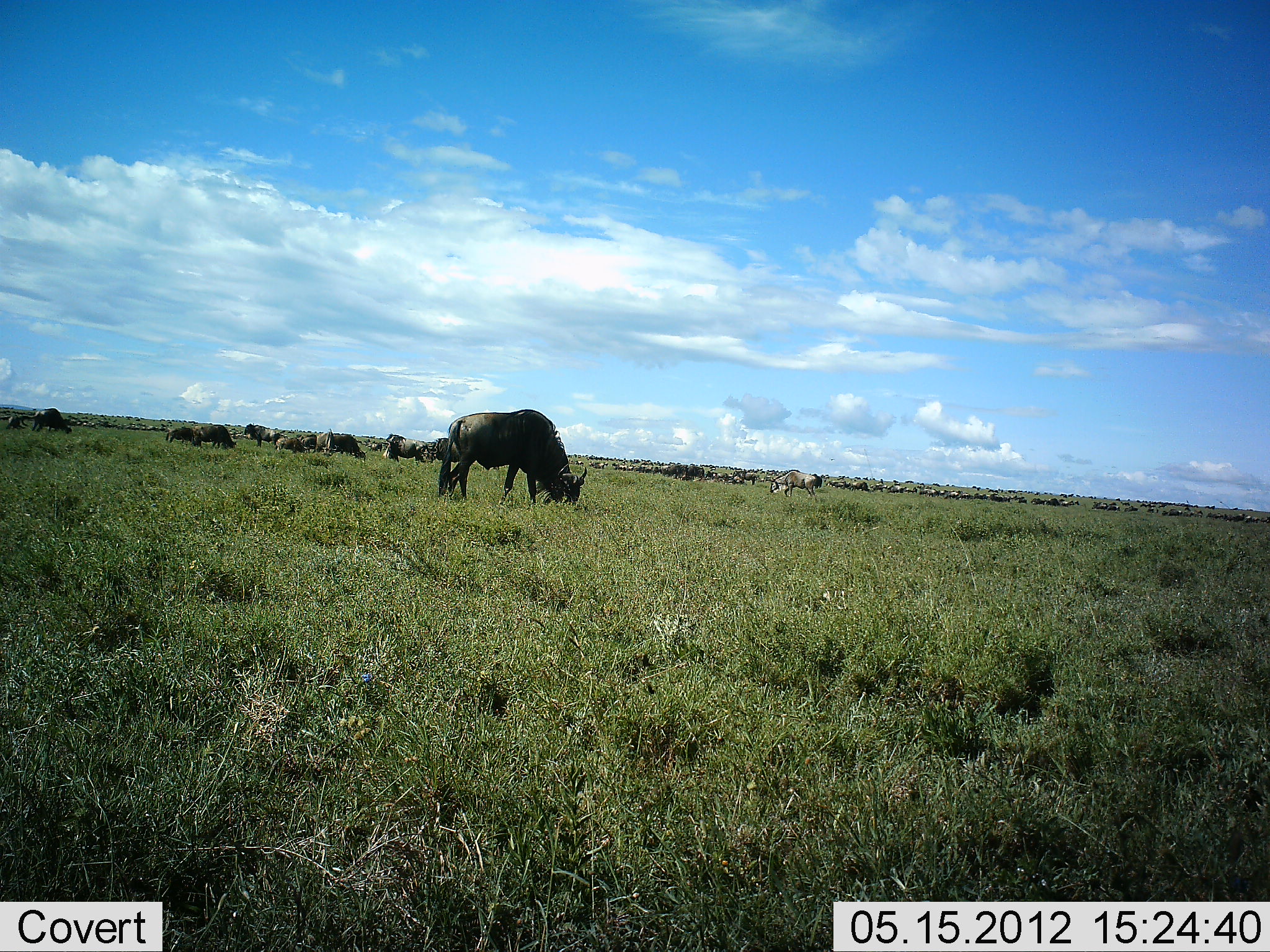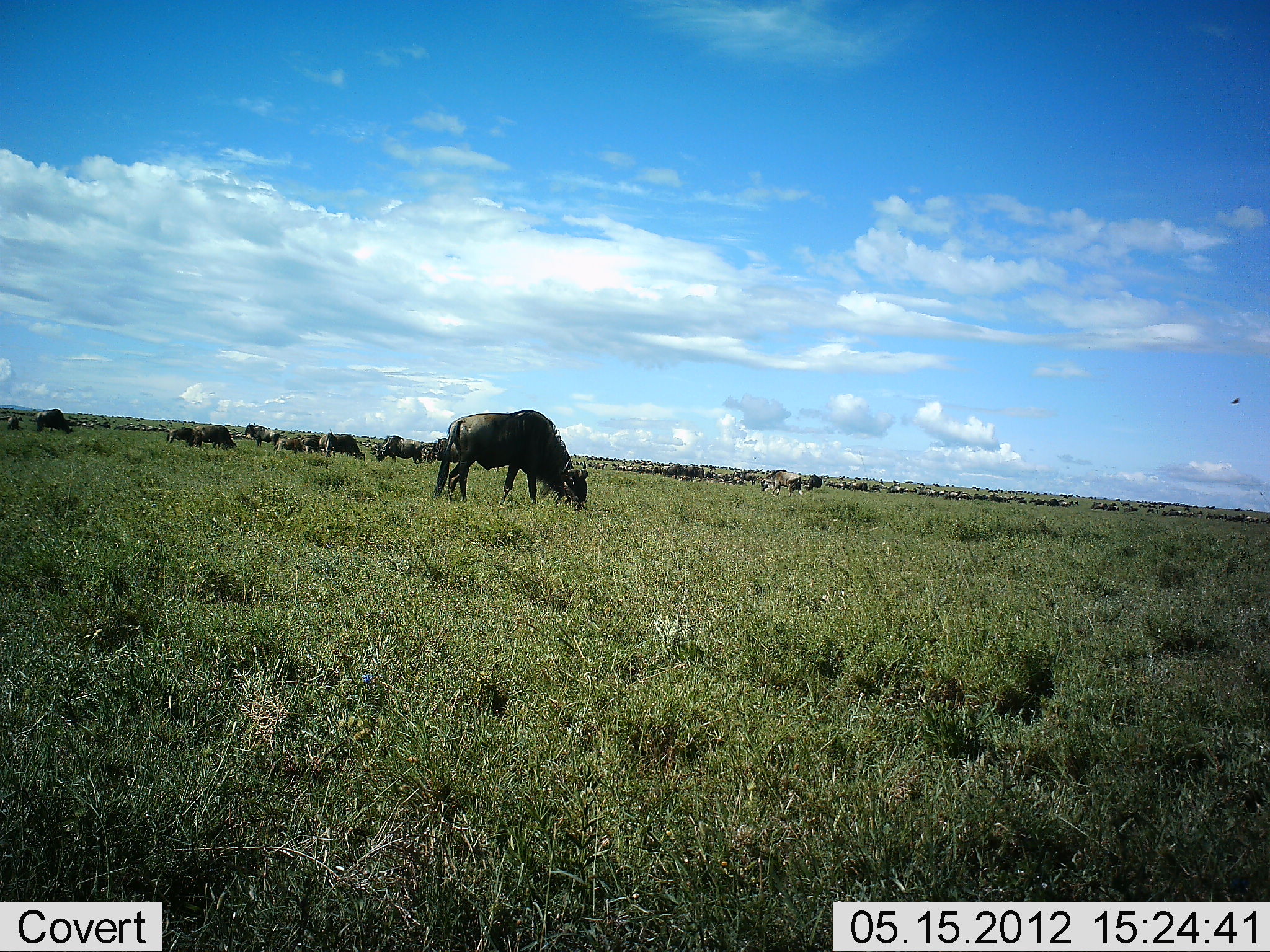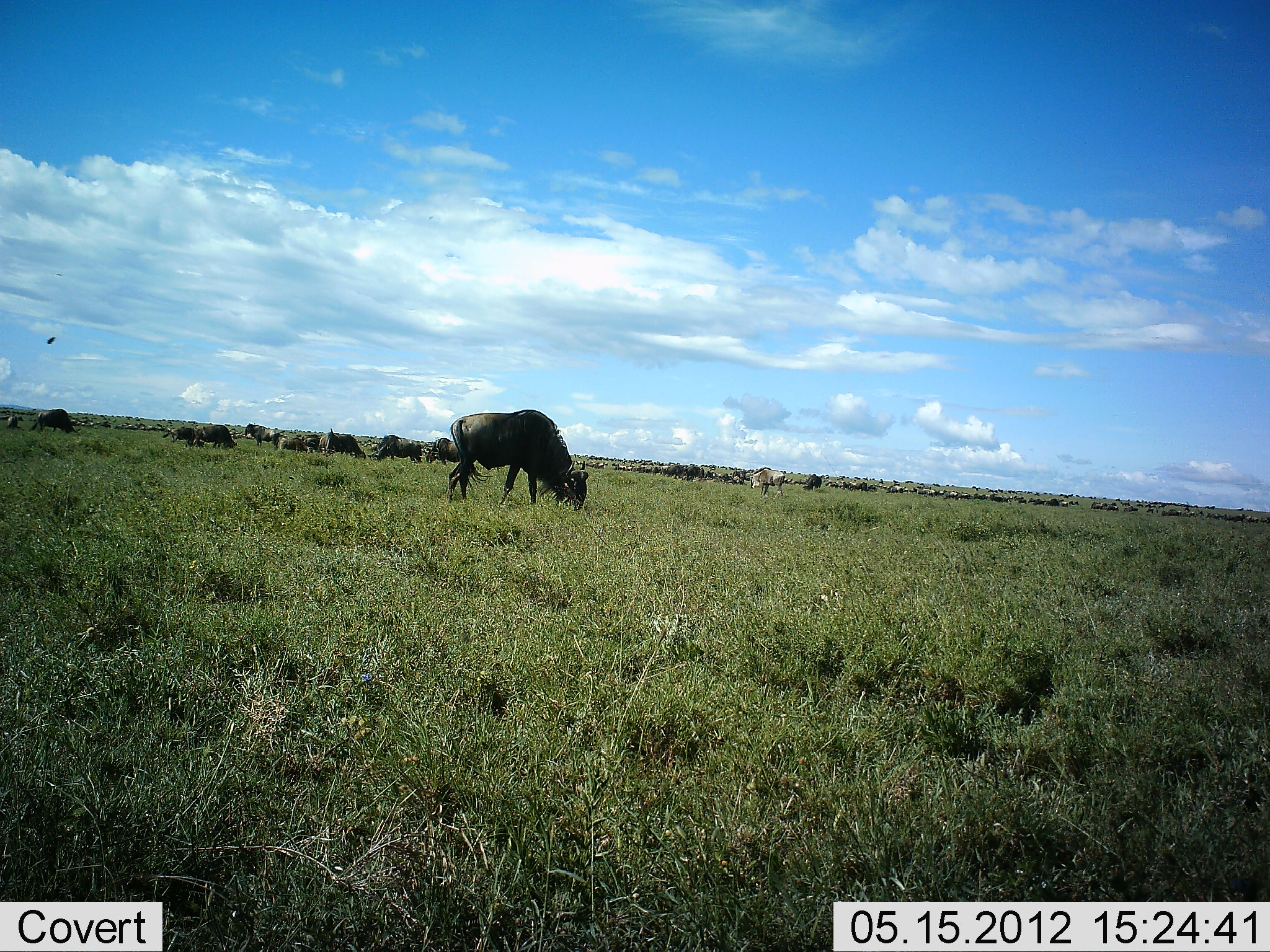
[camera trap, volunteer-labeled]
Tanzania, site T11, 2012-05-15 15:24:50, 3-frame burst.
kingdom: Animalia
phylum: Chordata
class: Mammalia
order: Artiodactyla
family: Bovidae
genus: Connochaetes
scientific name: Connochaetes taurinus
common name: blue wildebeest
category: wildebeest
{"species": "wildebeest (blue wildebeest) (Connochaetes taurinus)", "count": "11-50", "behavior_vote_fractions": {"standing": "60%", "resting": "0%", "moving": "20%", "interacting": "0%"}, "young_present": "0%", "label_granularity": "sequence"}